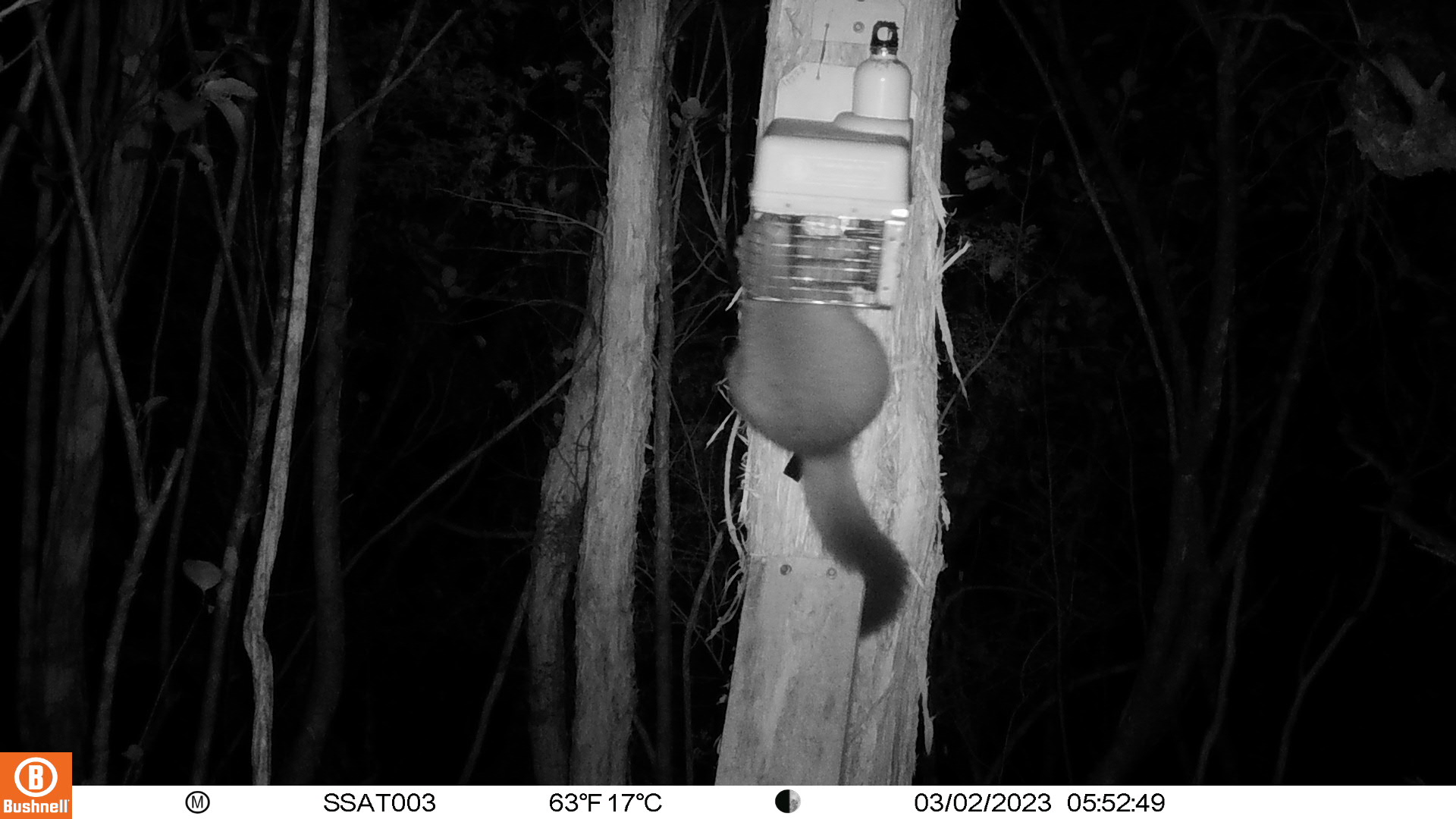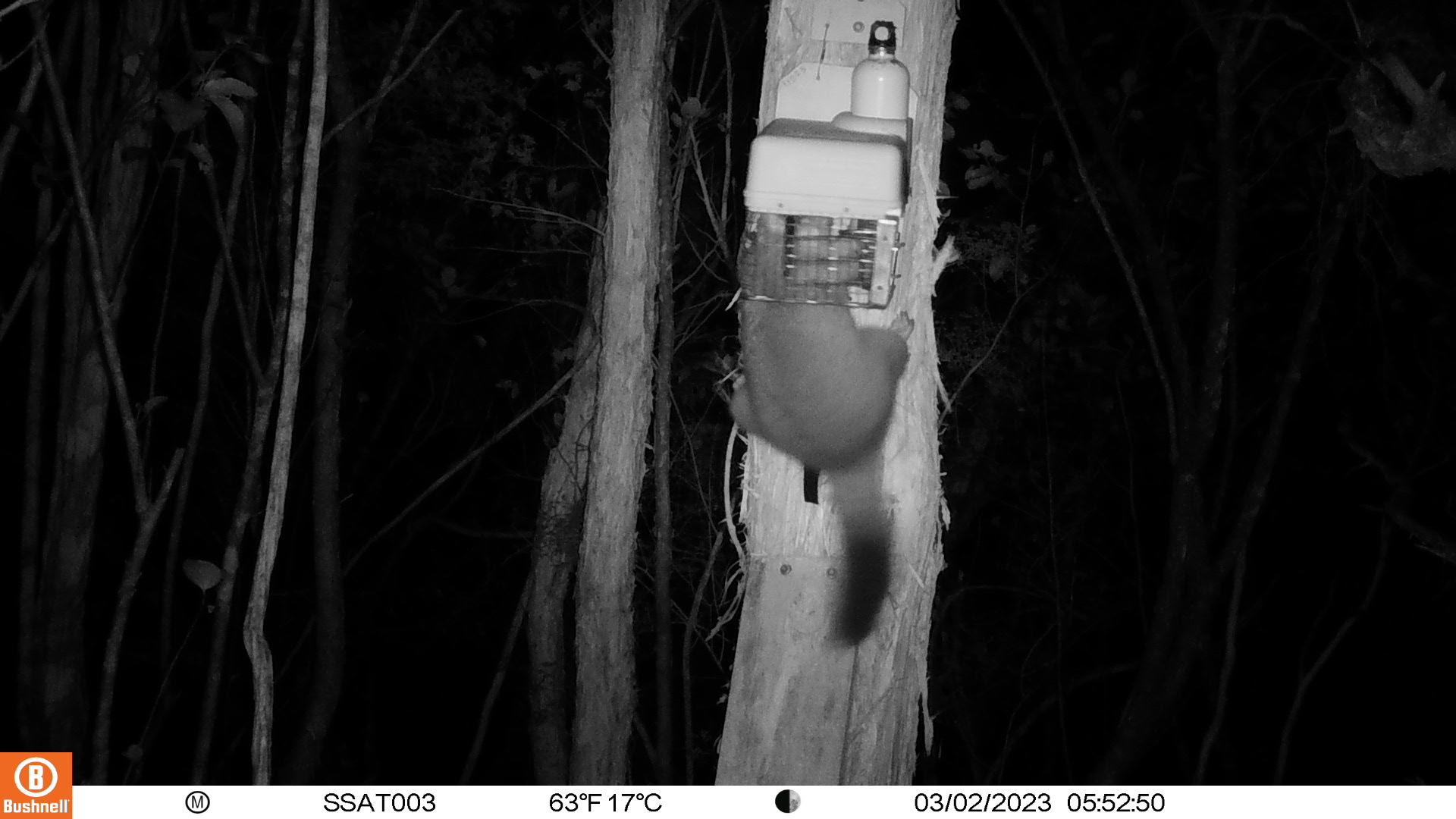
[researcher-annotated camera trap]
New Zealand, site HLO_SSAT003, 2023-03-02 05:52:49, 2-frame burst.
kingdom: Animalia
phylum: Chordata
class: Mammalia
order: Diprotodontia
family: Phalangeridae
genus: Trichosurus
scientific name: Trichosurus vulpecula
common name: common brushtail possum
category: possum